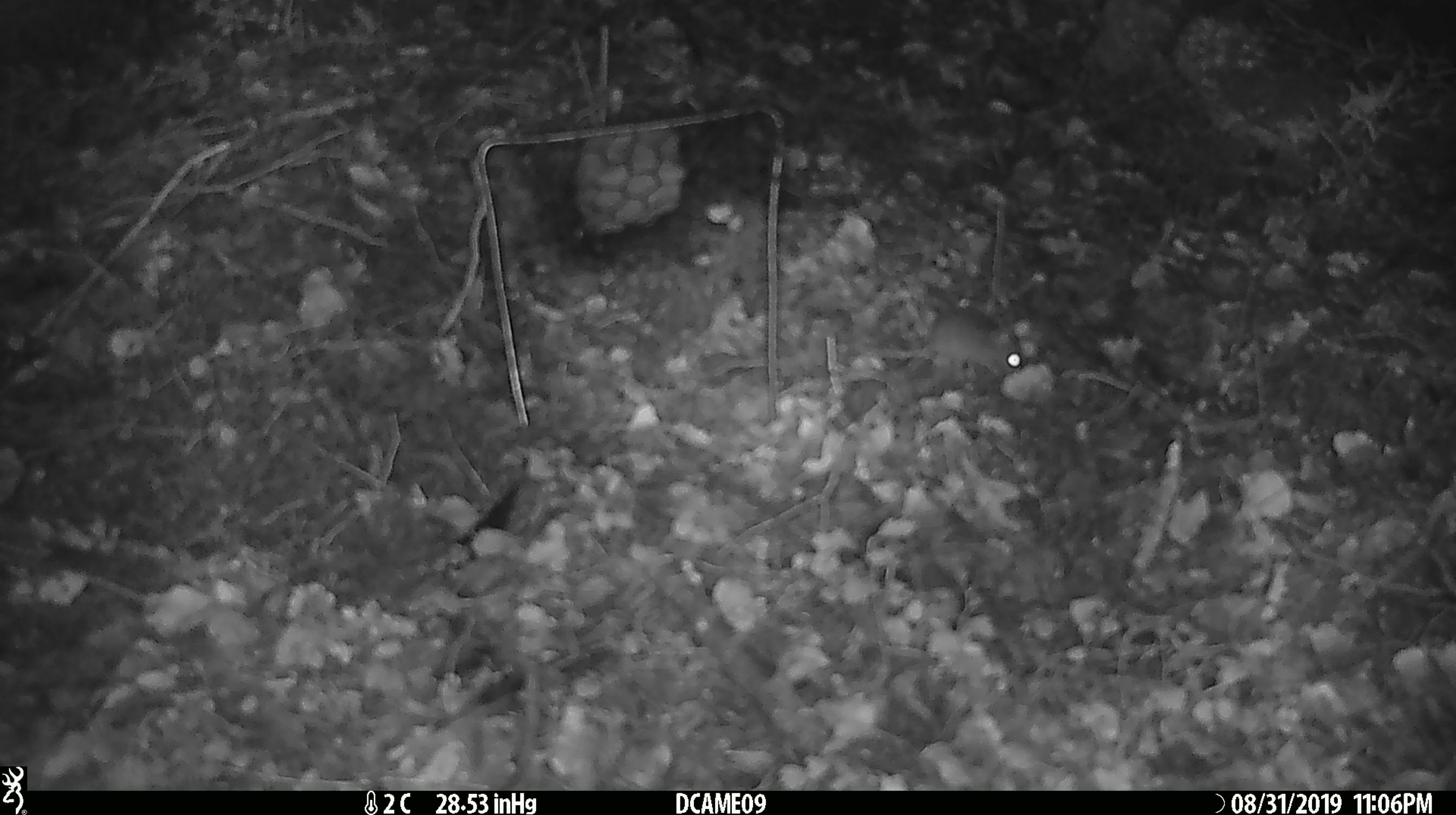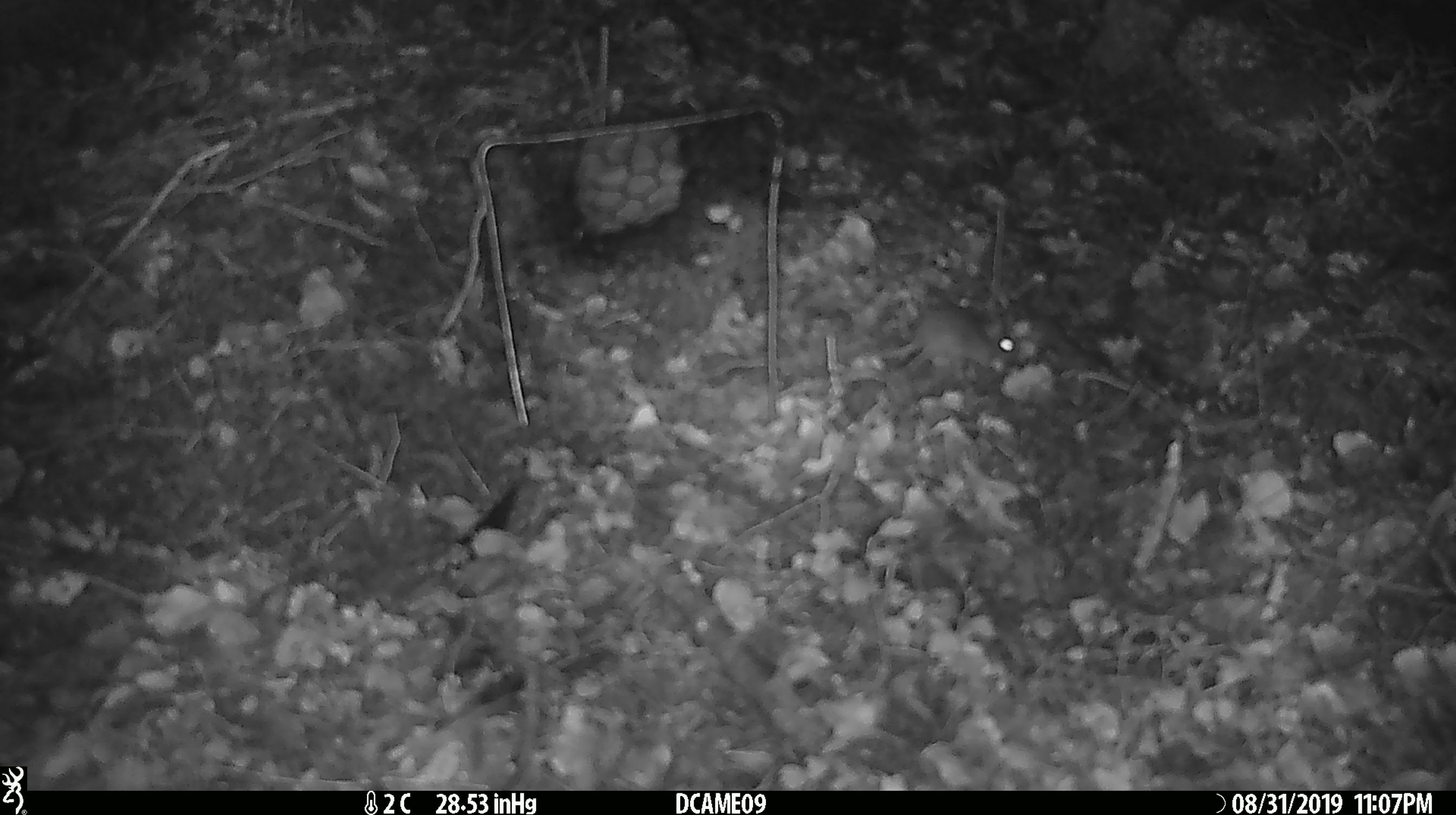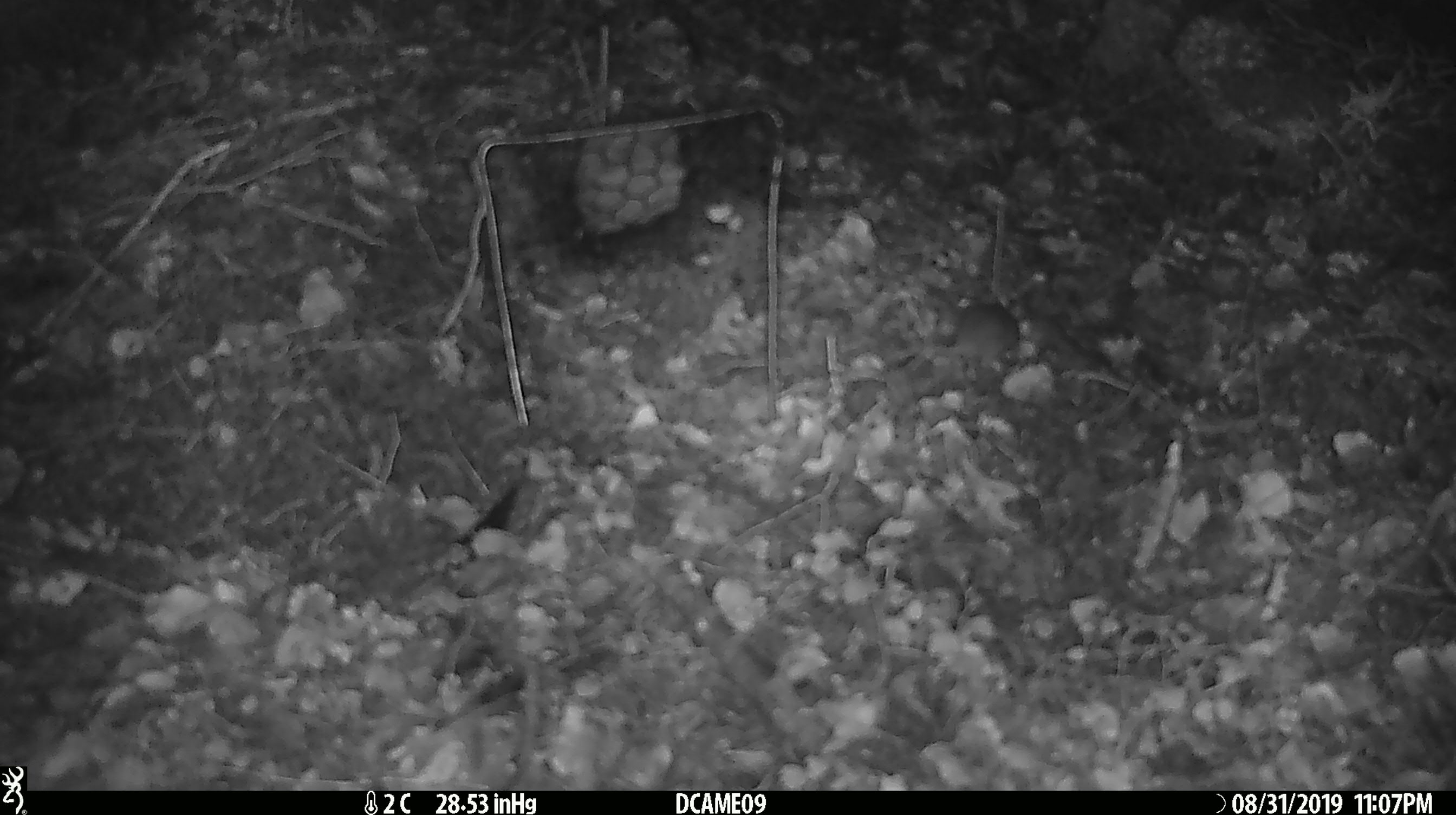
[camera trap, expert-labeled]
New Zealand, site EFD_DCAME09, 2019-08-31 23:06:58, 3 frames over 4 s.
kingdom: Animalia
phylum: Chordata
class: Mammalia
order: Rodentia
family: Muridae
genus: Mus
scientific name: Mus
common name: mouse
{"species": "mouse (Mus)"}